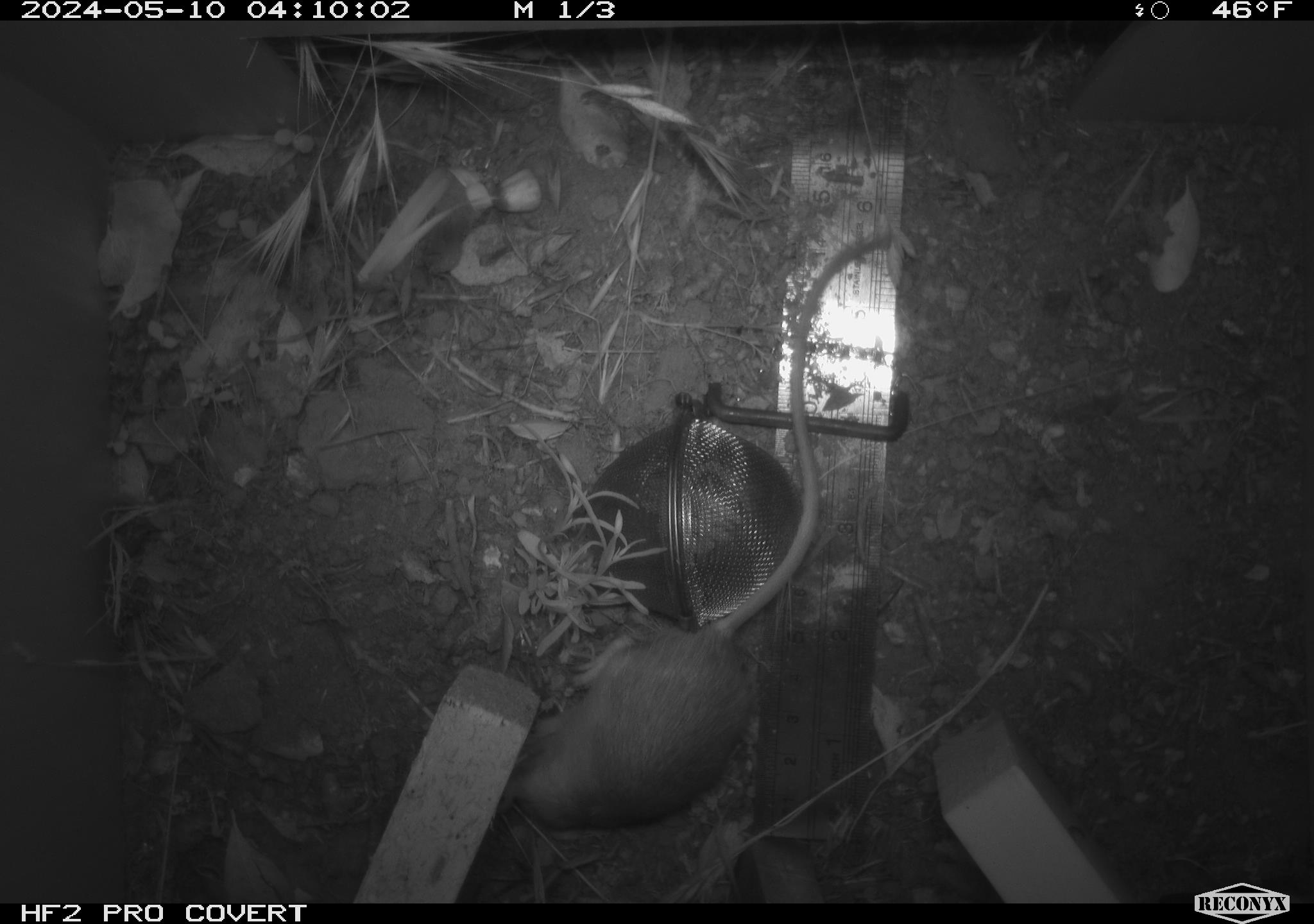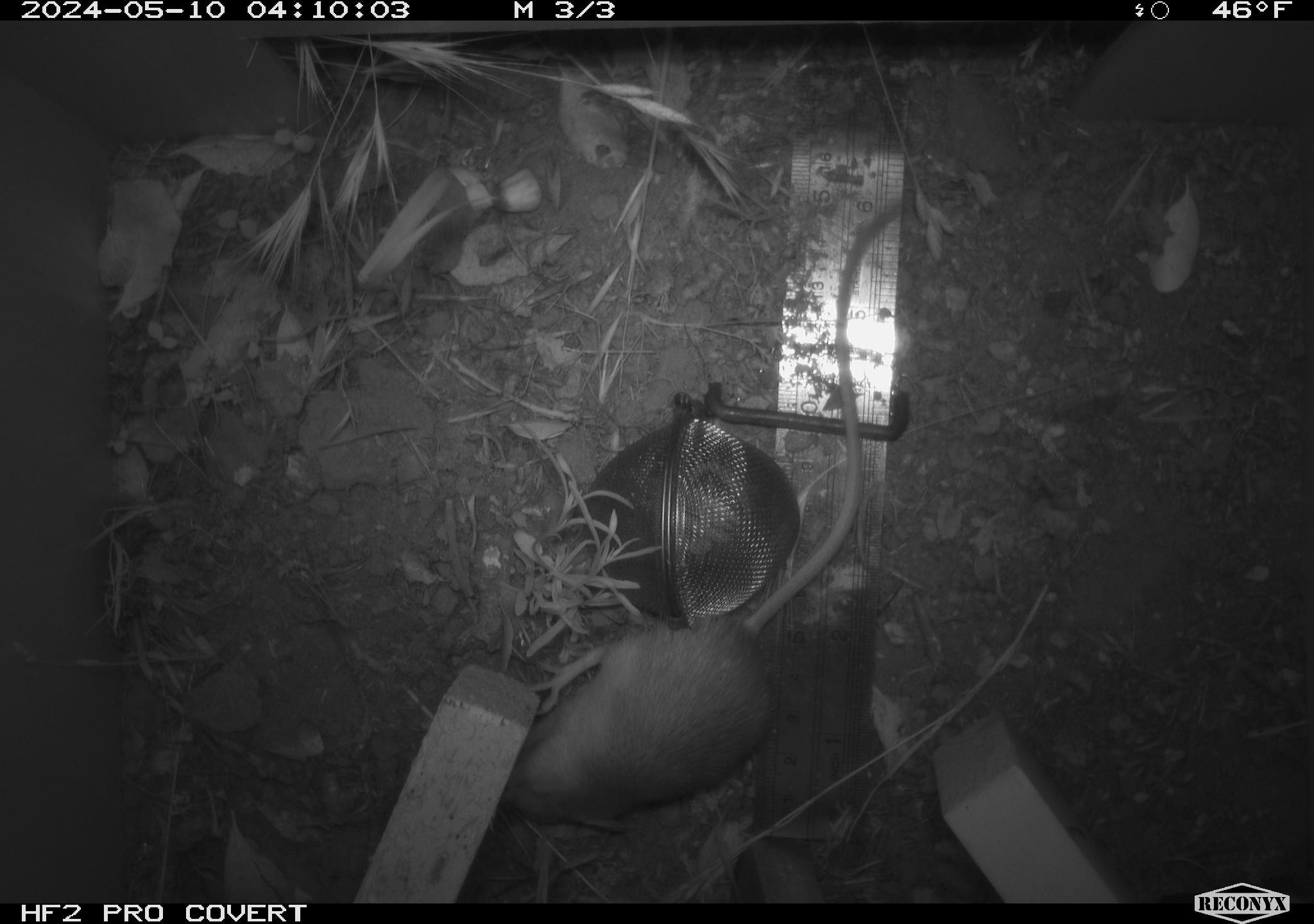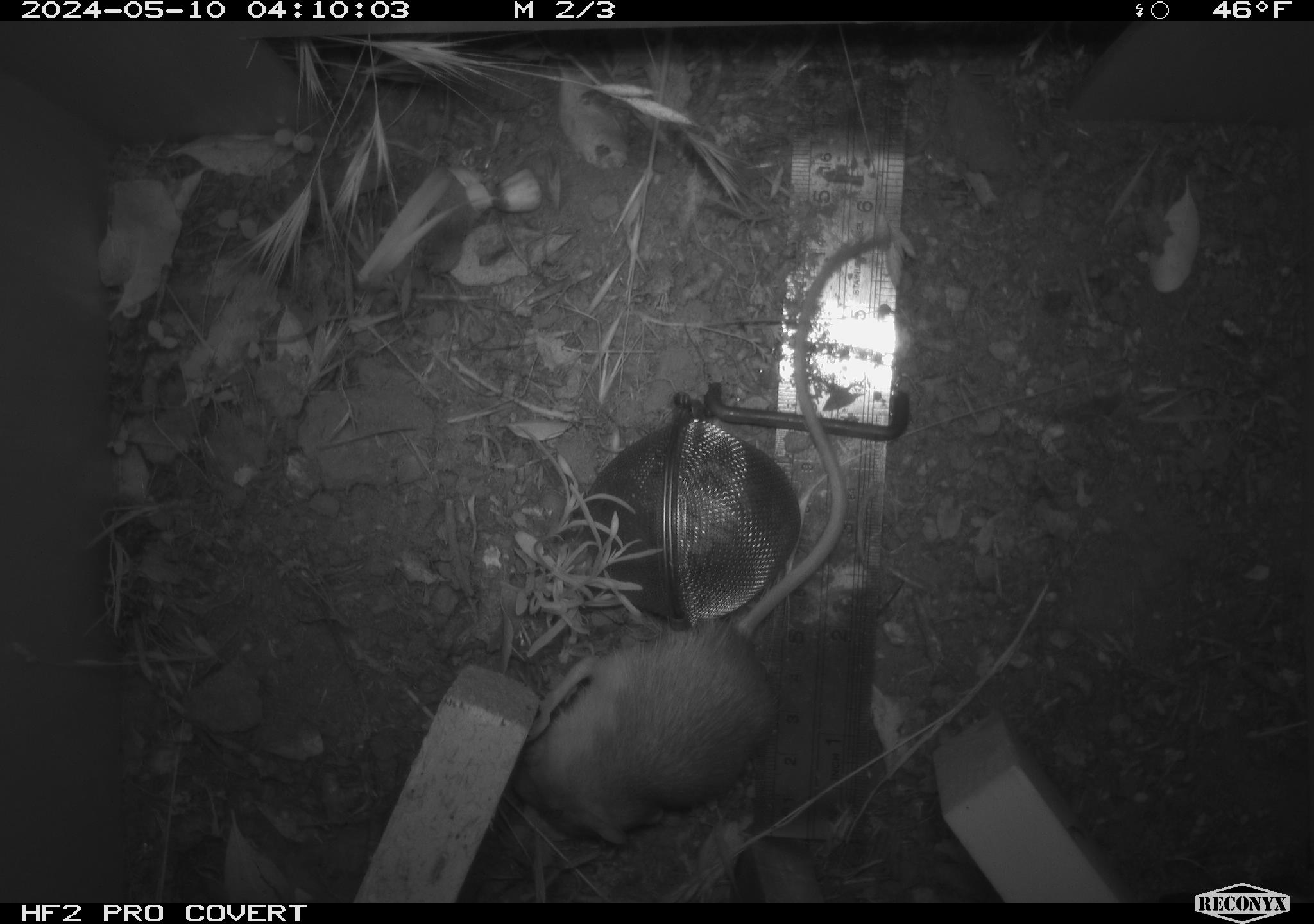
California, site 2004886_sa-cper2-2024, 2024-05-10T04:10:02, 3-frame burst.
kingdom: Animalia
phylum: Chordata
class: Mammalia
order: Rodentia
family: Heteromyidae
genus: Dipodomys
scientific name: Dipodomys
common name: kangaroo rats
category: dipodomys species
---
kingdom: Animalia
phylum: Chordata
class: Mammalia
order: Rodentia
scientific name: Rodentia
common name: rodent